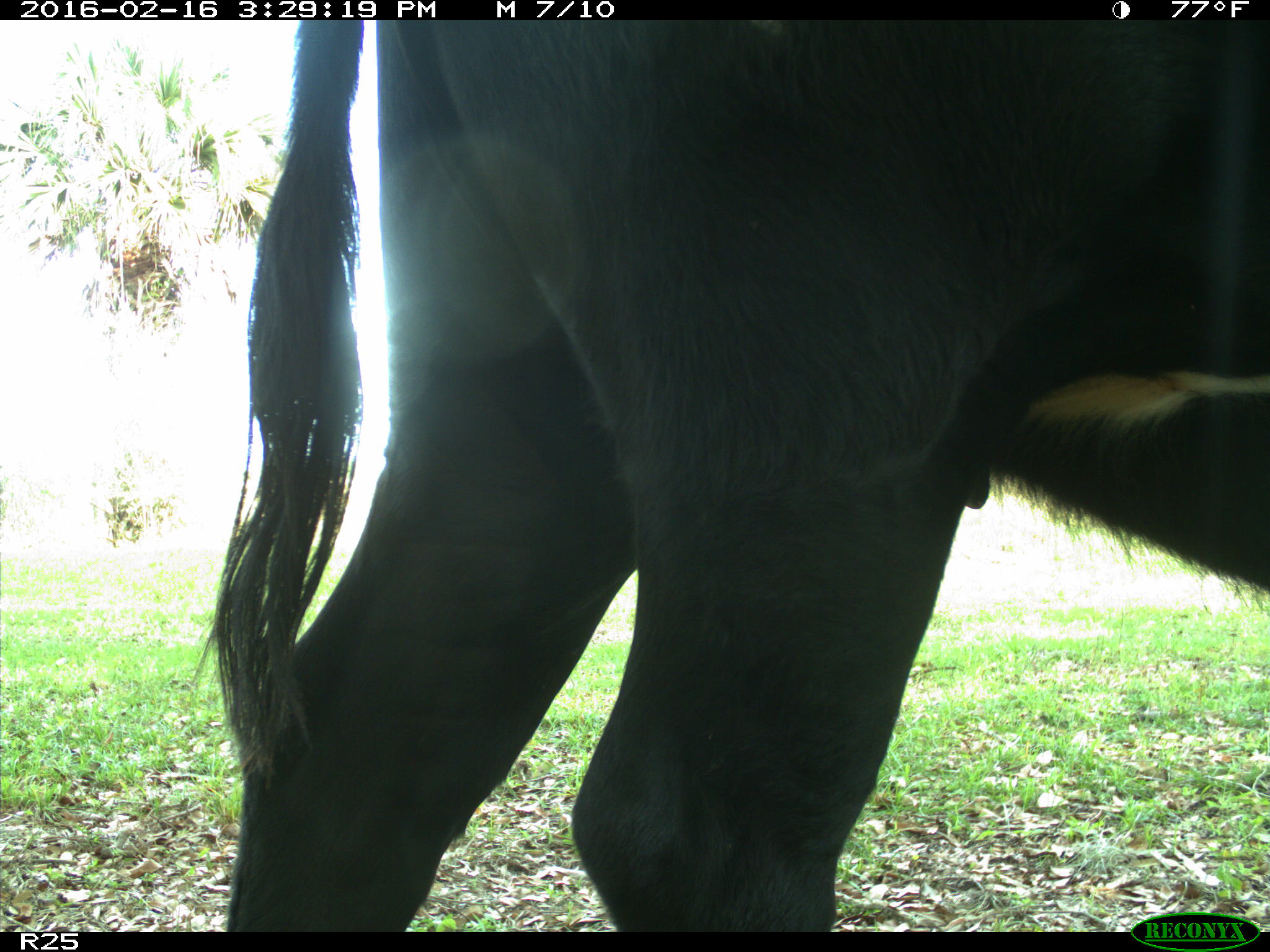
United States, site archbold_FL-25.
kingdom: Animalia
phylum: Chordata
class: Mammalia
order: Artiodactyla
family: Bovidae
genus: Bos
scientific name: Bos taurus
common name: domestic cow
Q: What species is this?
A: Bos taurus (domestic cow).